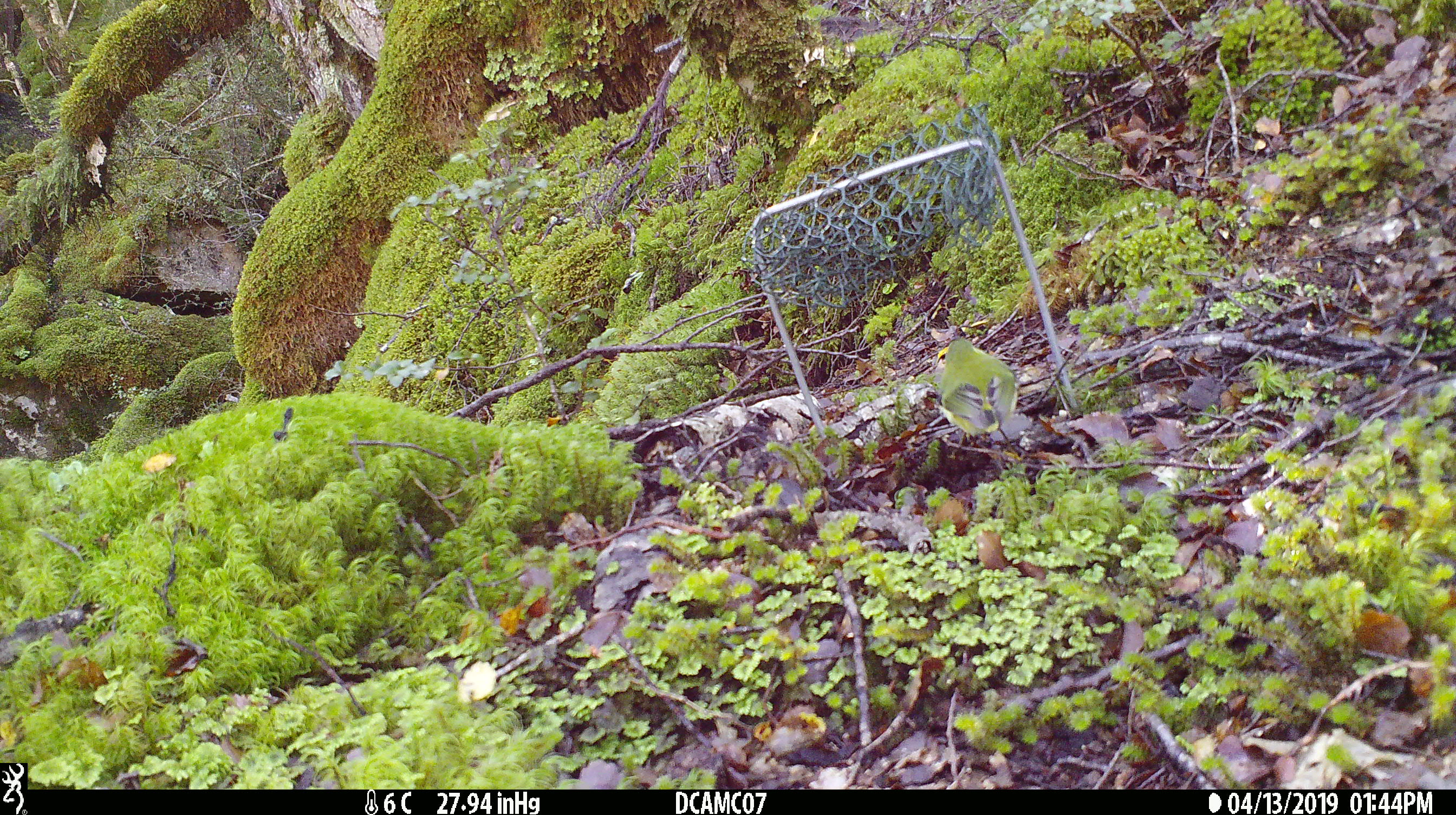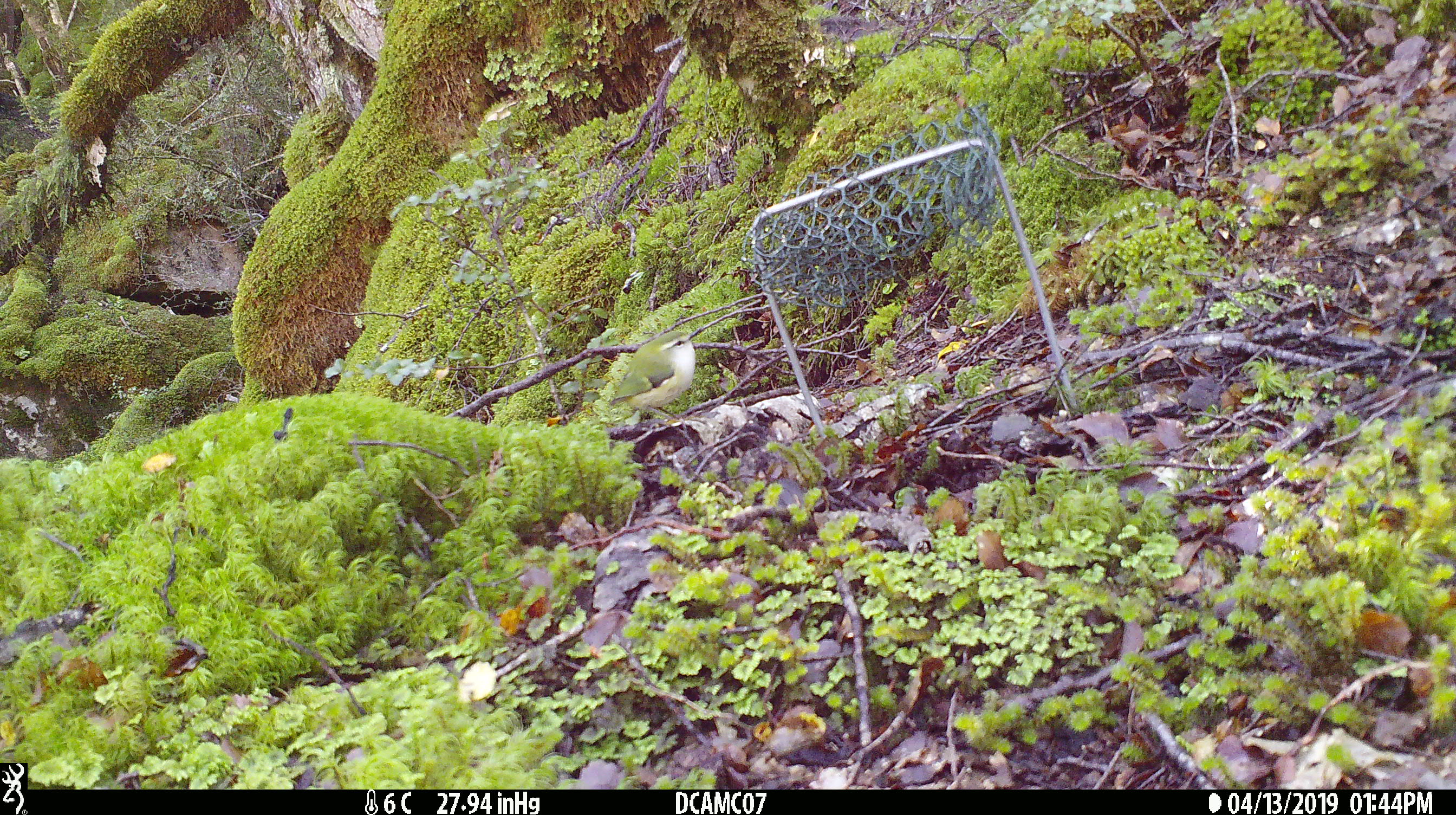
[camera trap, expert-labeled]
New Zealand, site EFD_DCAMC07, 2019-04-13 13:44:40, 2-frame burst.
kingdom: Animalia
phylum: Chordata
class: Aves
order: Passeriformes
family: Acanthisittidae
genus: Acanthisitta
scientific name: Acanthisitta chloris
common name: rifleman